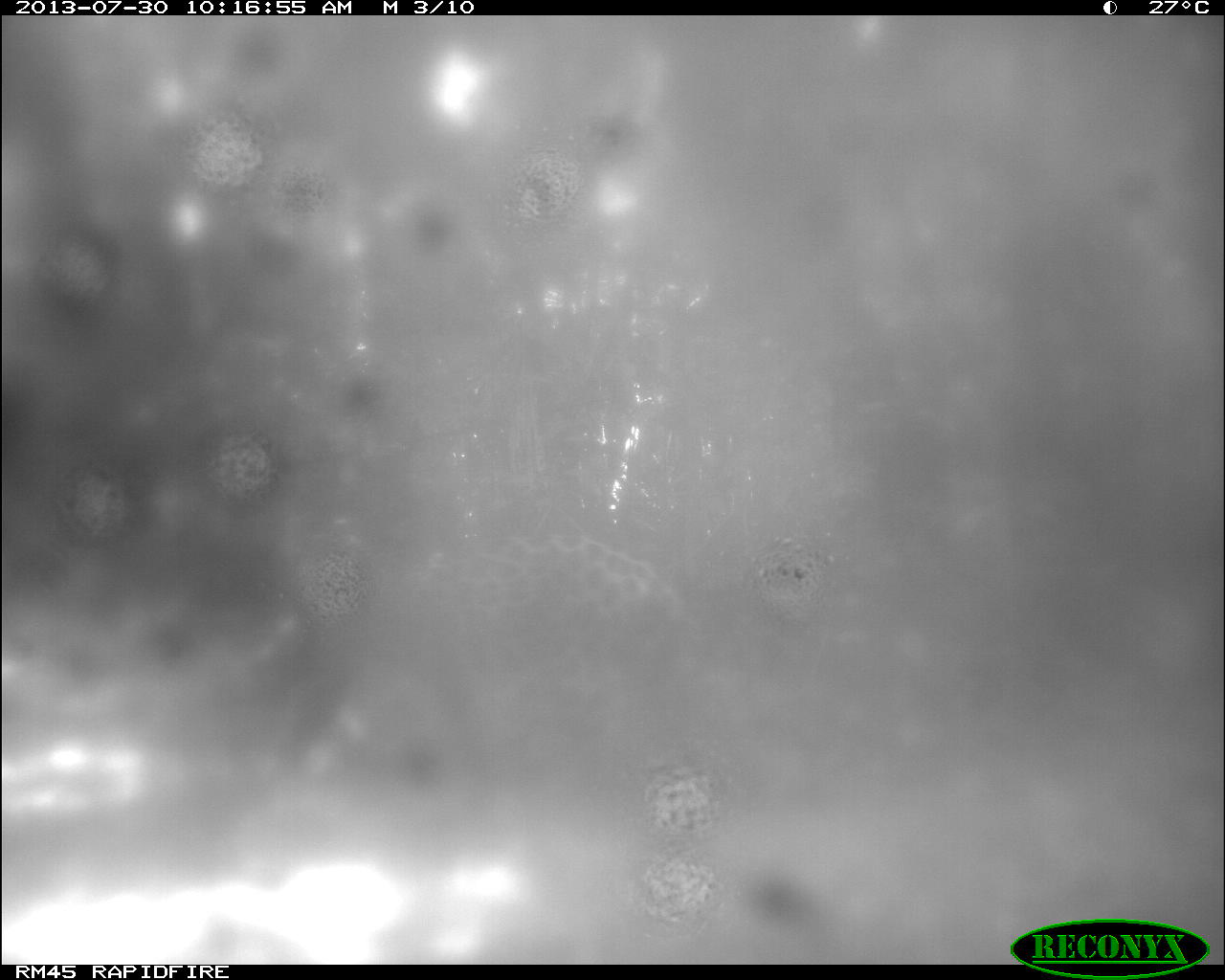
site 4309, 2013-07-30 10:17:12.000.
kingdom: Animalia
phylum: Chordata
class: Mammalia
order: Carnivora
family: Felidae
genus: Panthera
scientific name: Panthera onca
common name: jaguar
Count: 1.